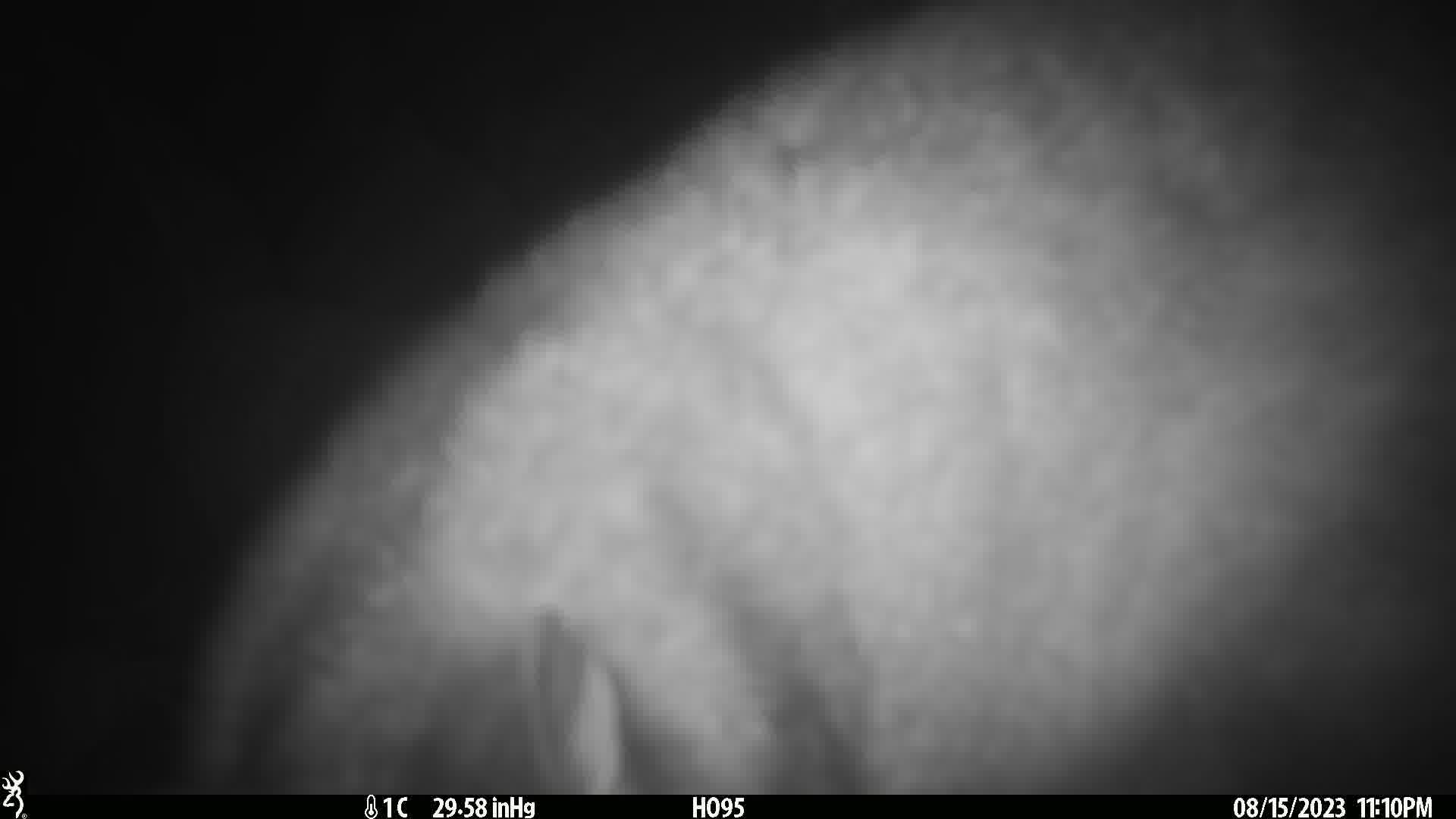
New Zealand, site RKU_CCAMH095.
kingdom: Animalia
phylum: Chordata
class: Mammalia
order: Diprotodontia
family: Phalangeridae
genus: Trichosurus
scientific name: Trichosurus vulpecula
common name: common brushtail possum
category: possum